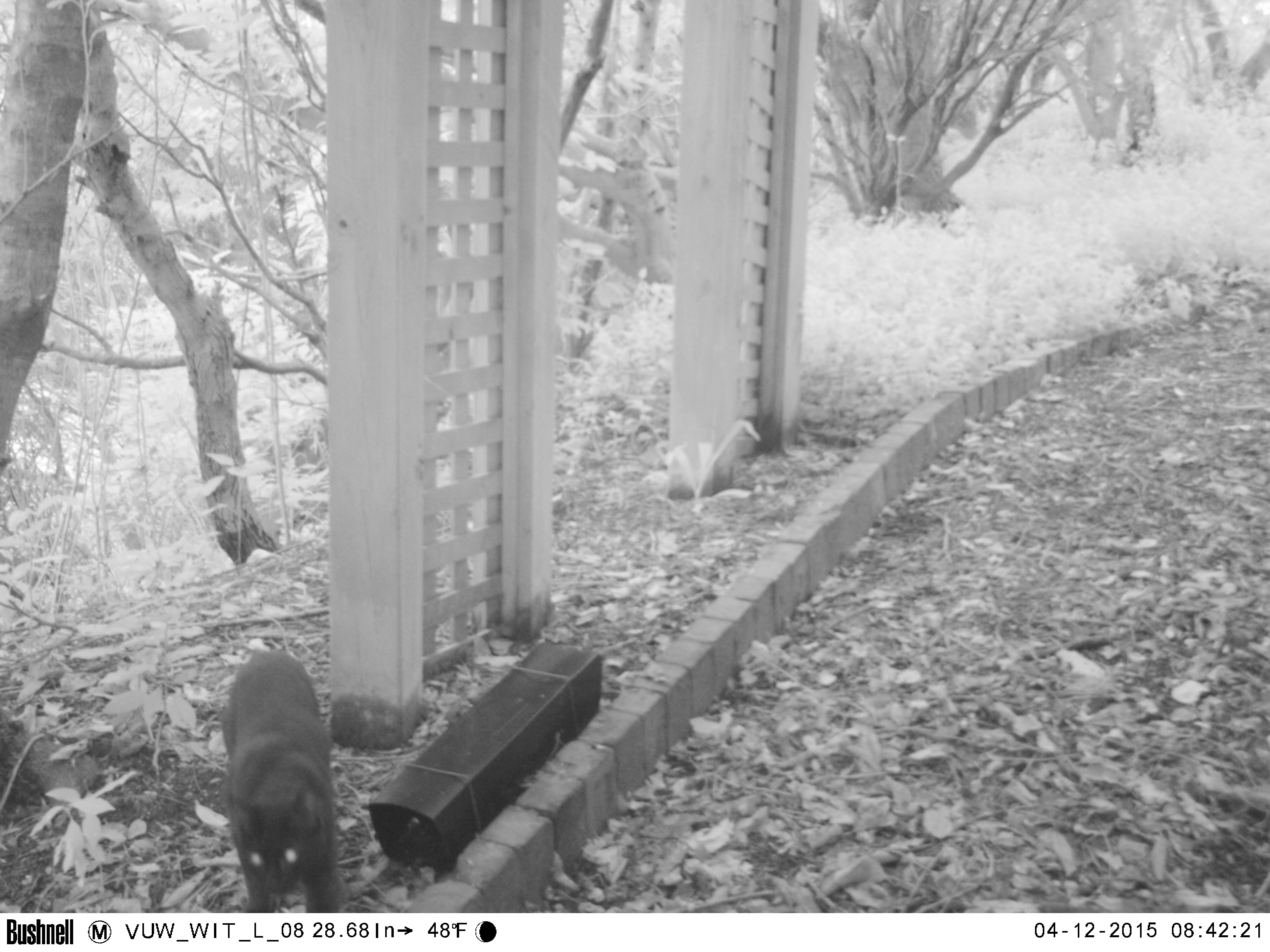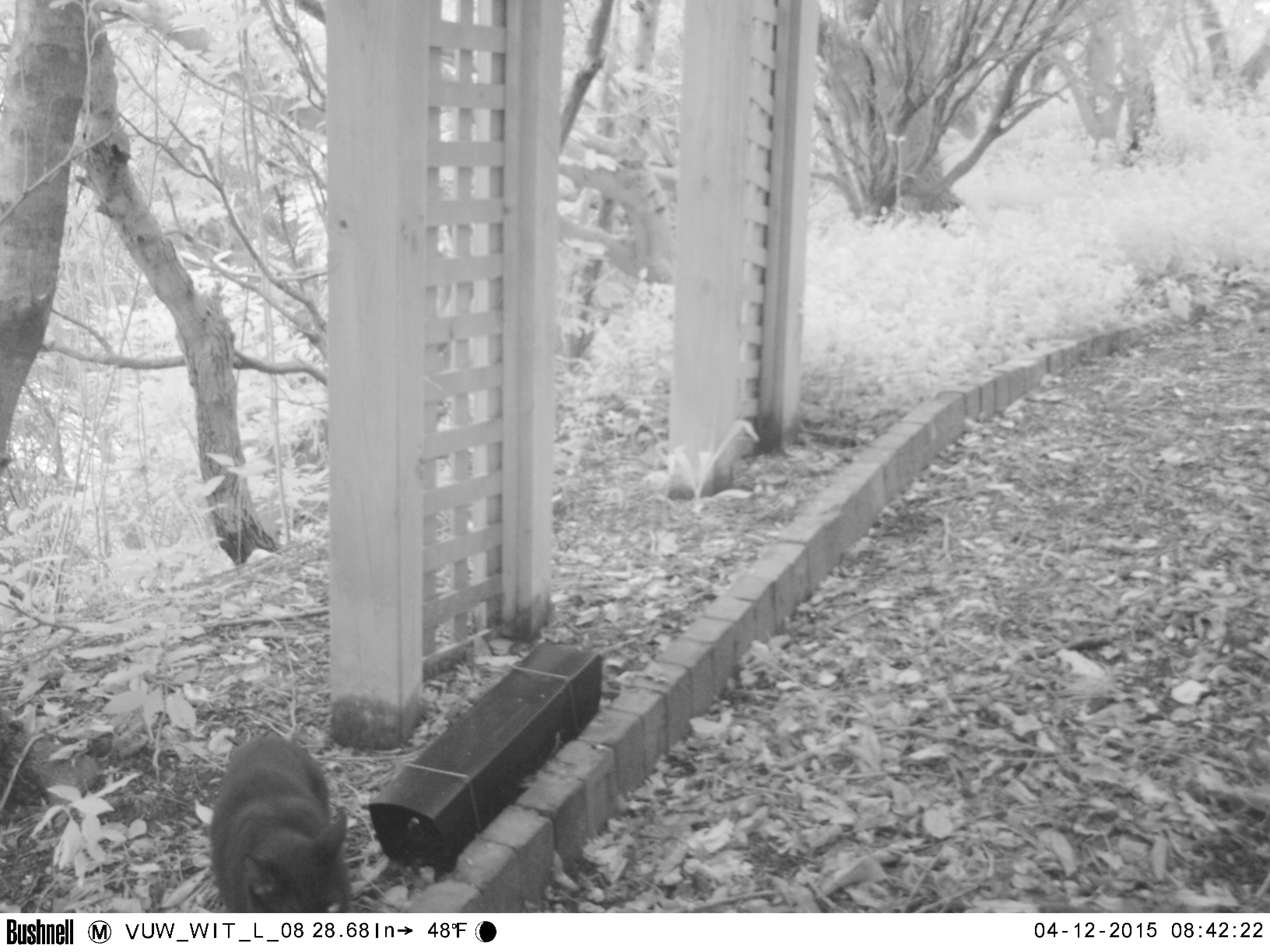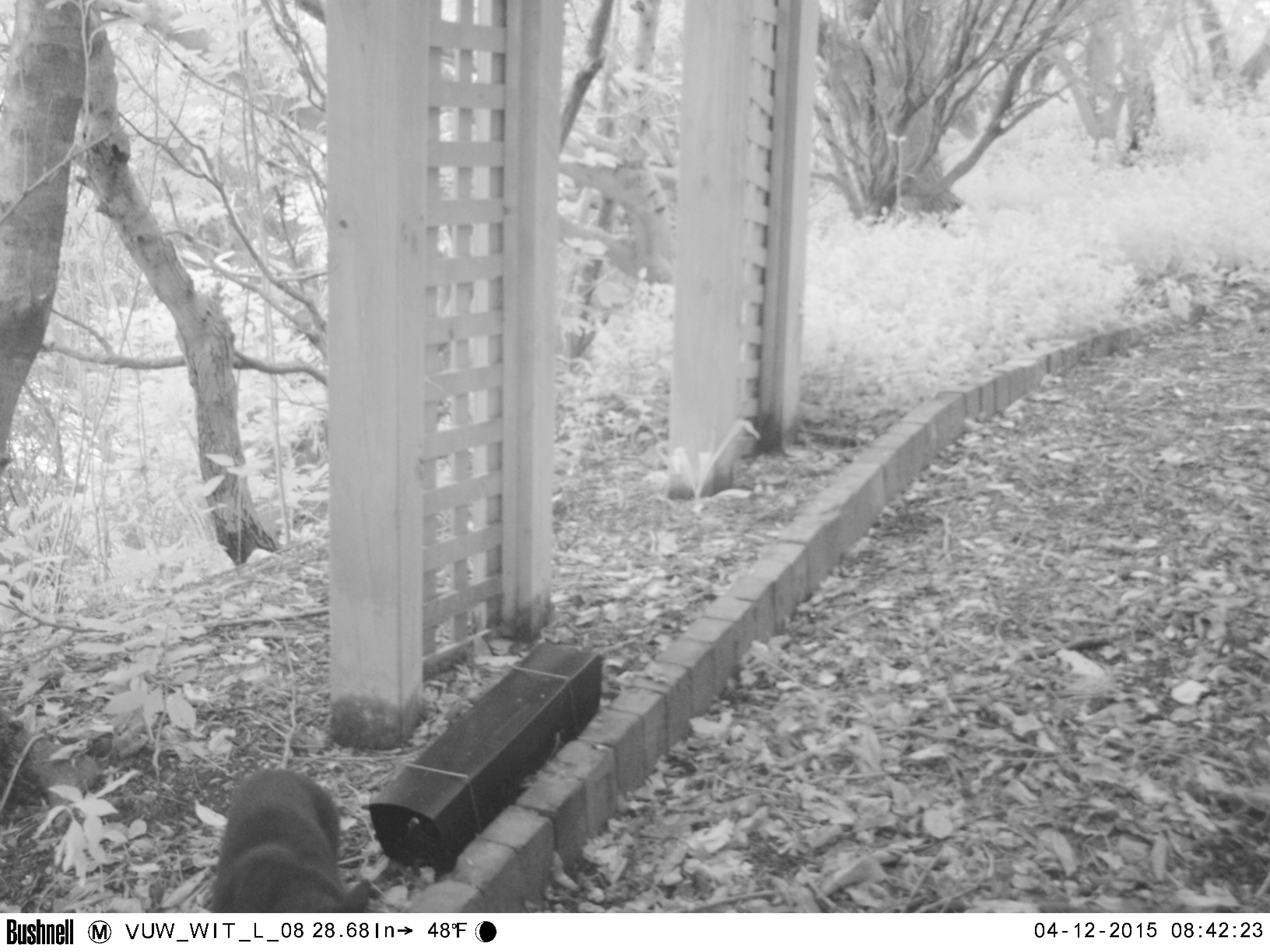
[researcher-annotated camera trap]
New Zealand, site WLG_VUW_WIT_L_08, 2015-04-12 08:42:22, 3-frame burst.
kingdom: Animalia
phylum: Chordata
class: Mammalia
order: Carnivora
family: Felidae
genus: Felis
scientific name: Felis catus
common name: domestic cat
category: cat